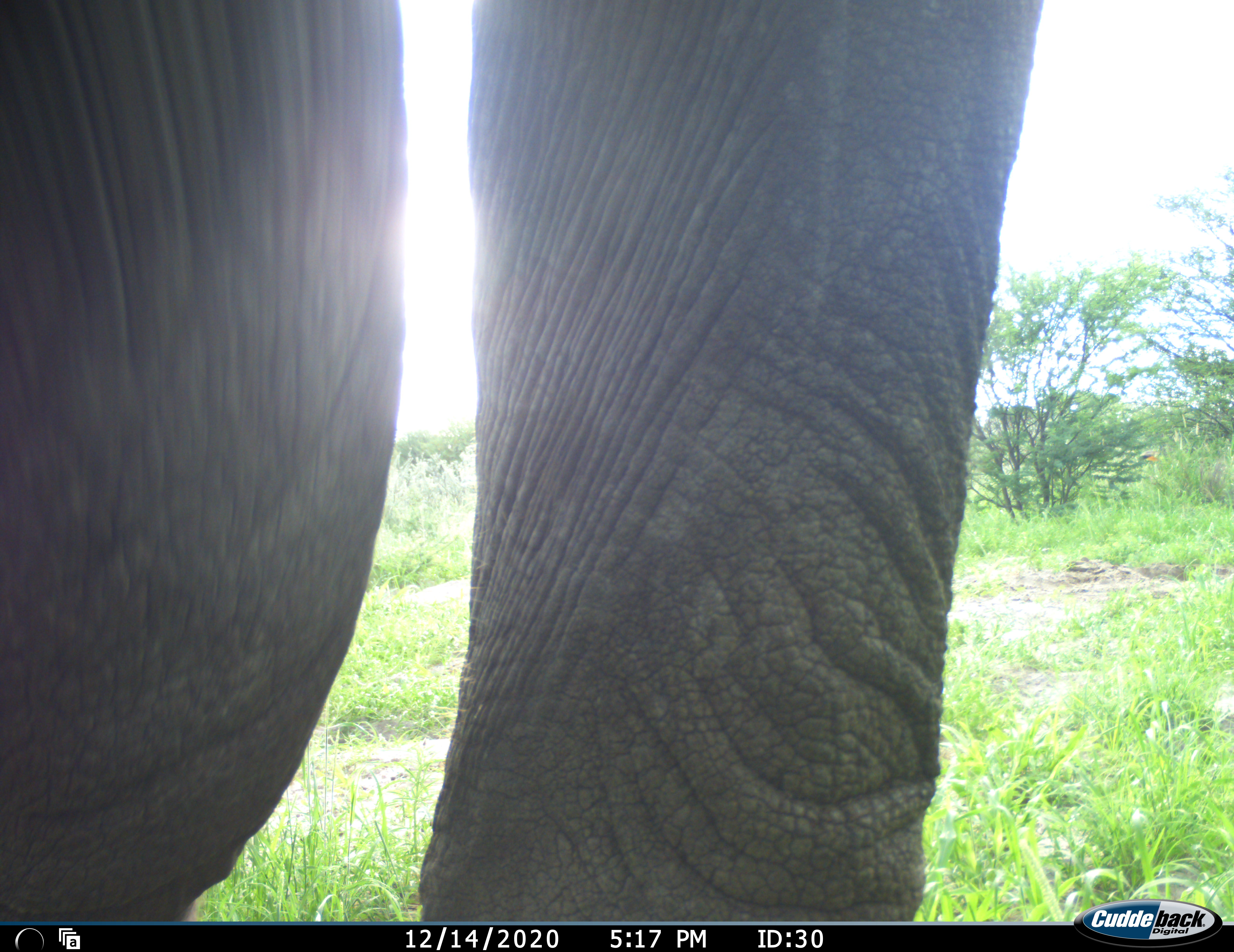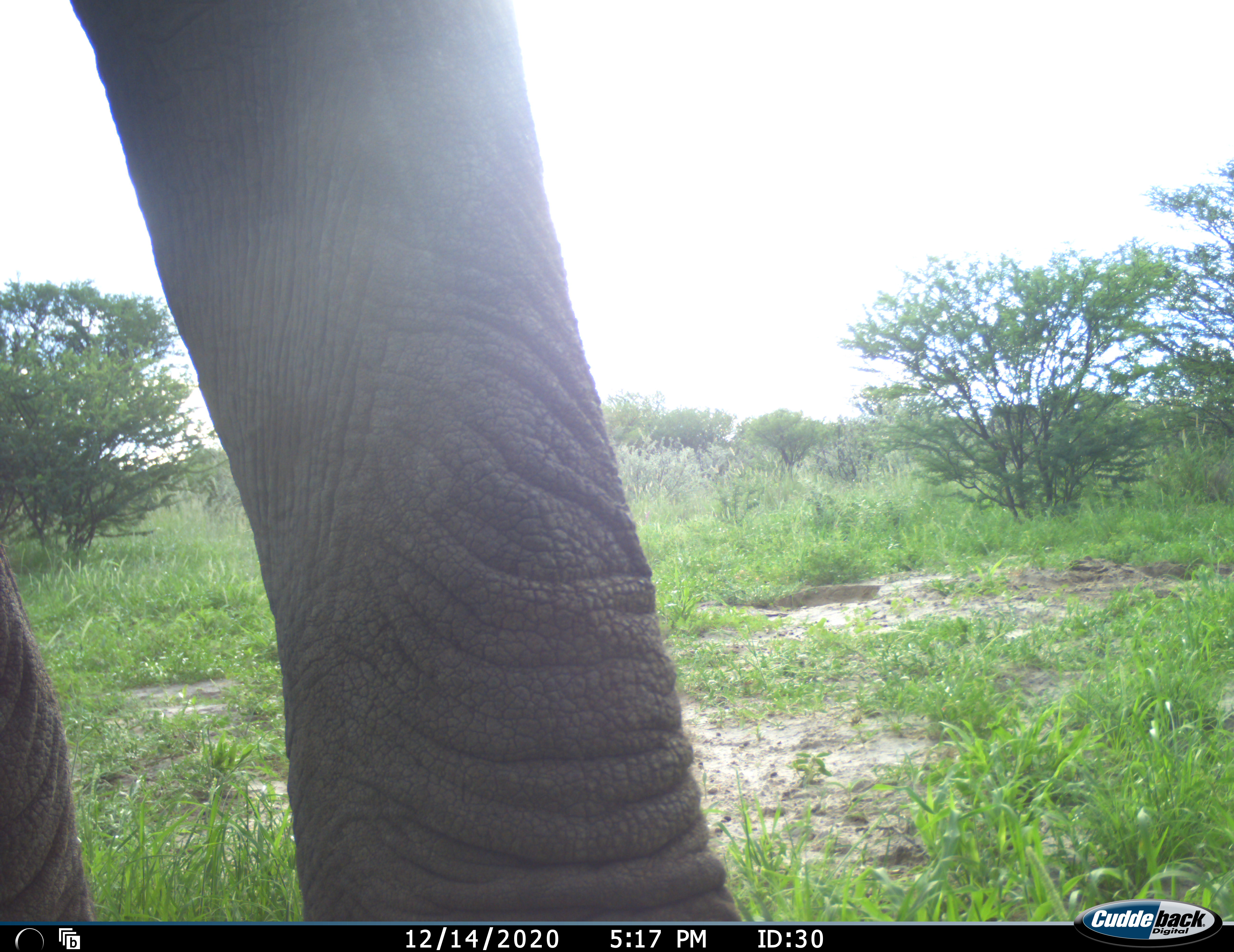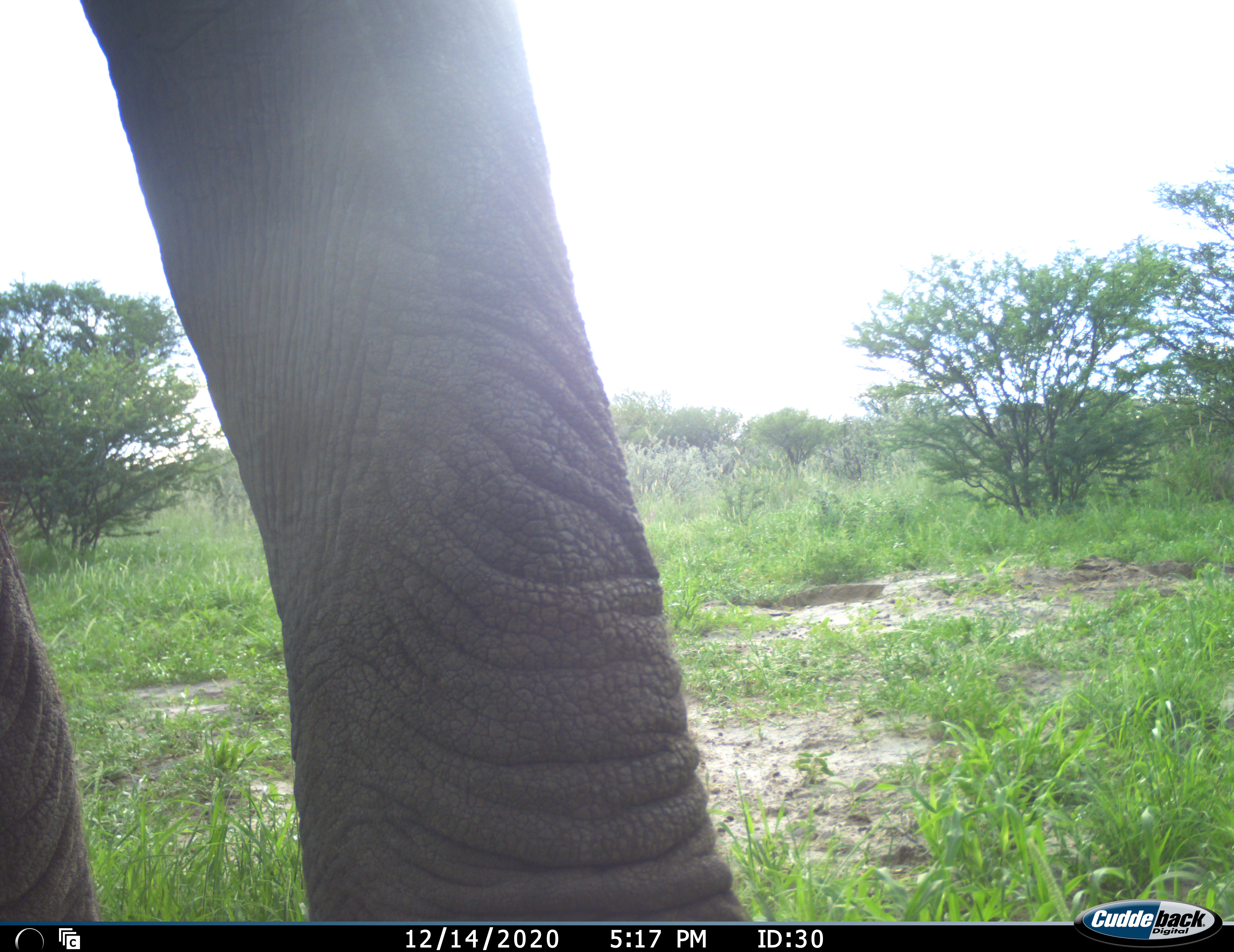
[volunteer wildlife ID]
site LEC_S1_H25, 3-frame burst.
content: unidentified animal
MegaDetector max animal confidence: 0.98